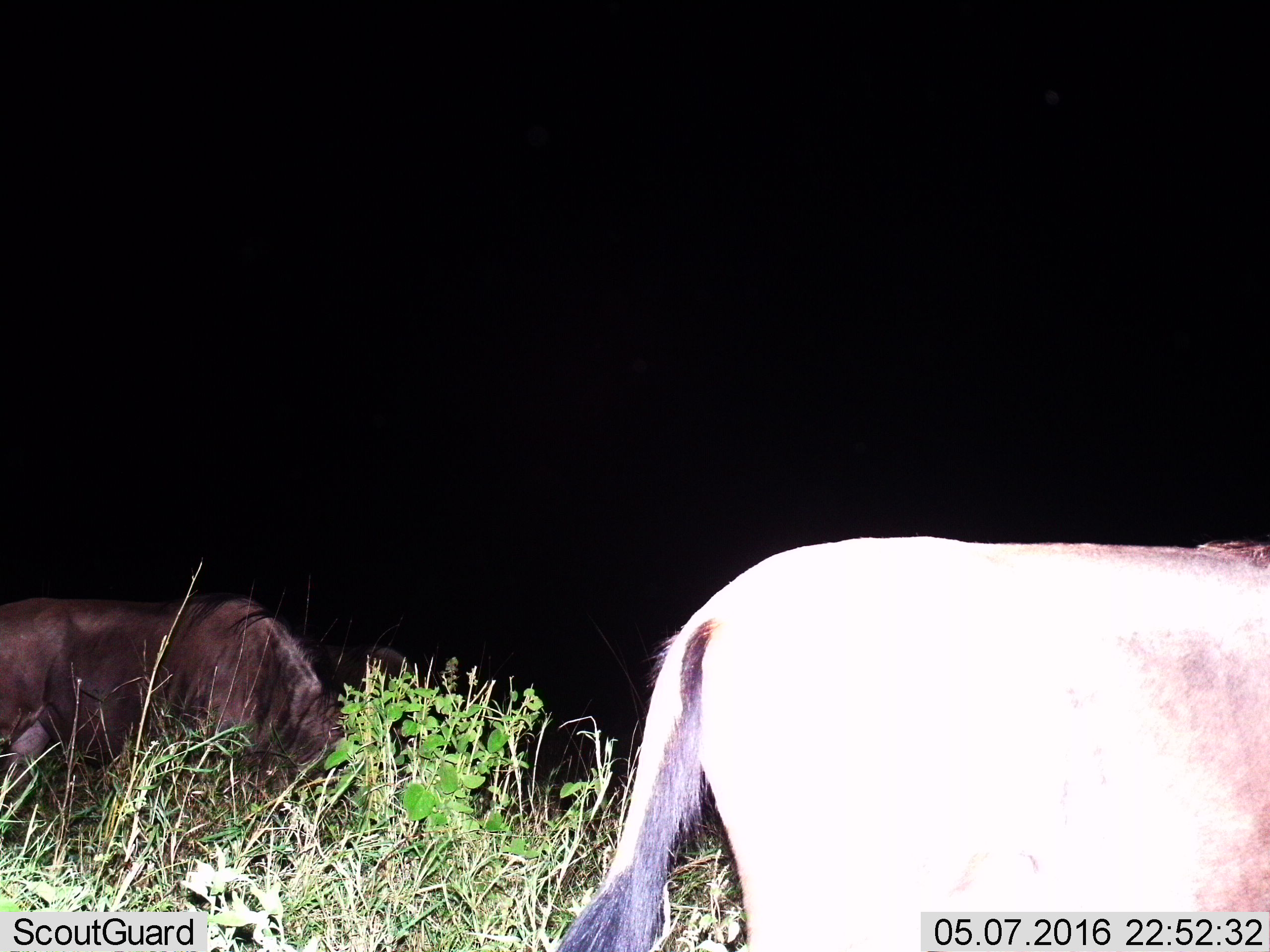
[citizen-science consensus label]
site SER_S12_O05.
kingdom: Animalia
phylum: Chordata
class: Mammalia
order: Artiodactyla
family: Bovidae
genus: Connochaetes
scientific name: Connochaetes taurinus taurinus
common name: blue wildebeest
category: wildebeestblue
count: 3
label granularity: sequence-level